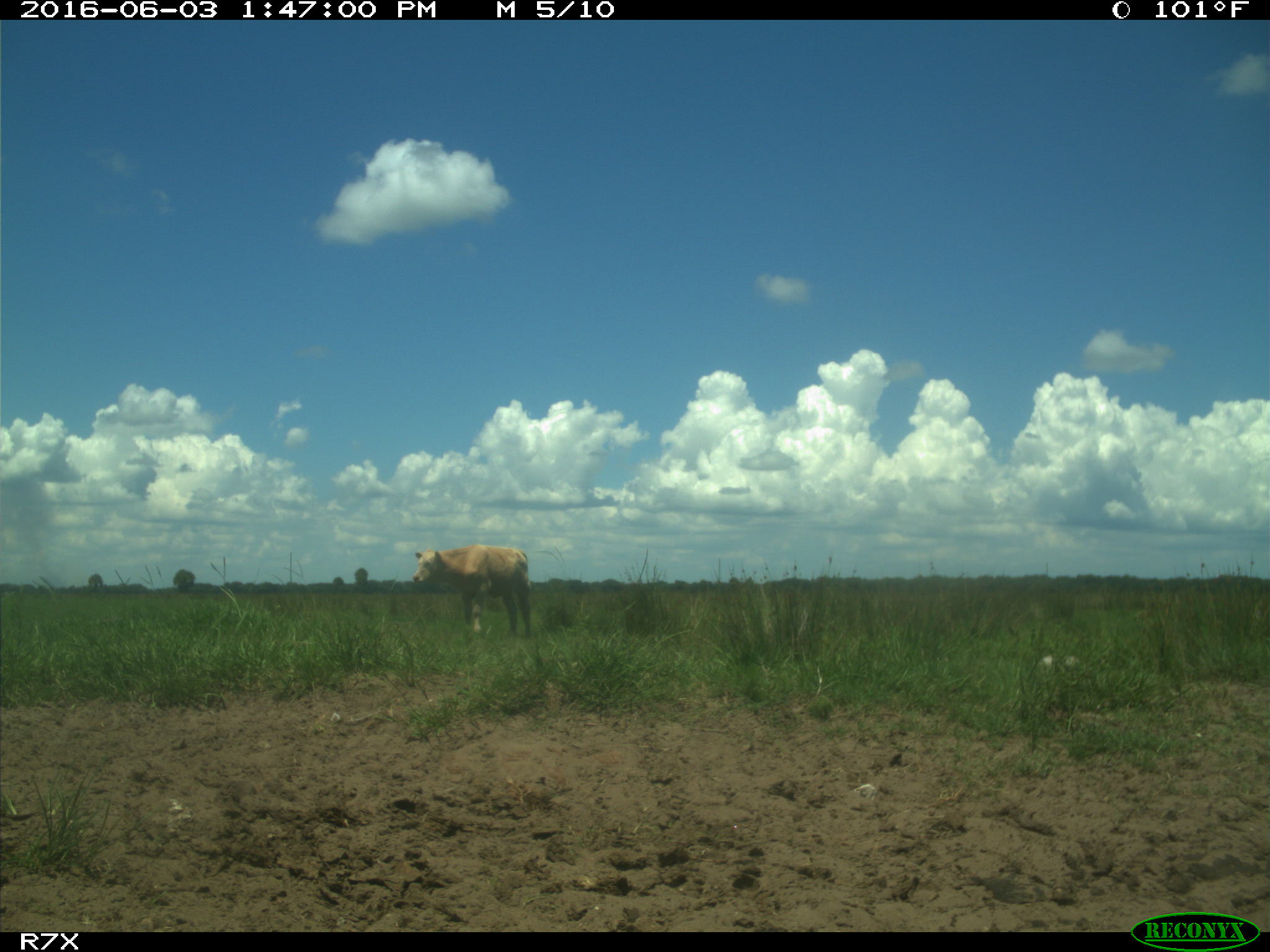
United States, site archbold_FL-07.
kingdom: Animalia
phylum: Chordata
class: Mammalia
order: Artiodactyla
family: Bovidae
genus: Bos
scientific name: Bos taurus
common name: domestic cow